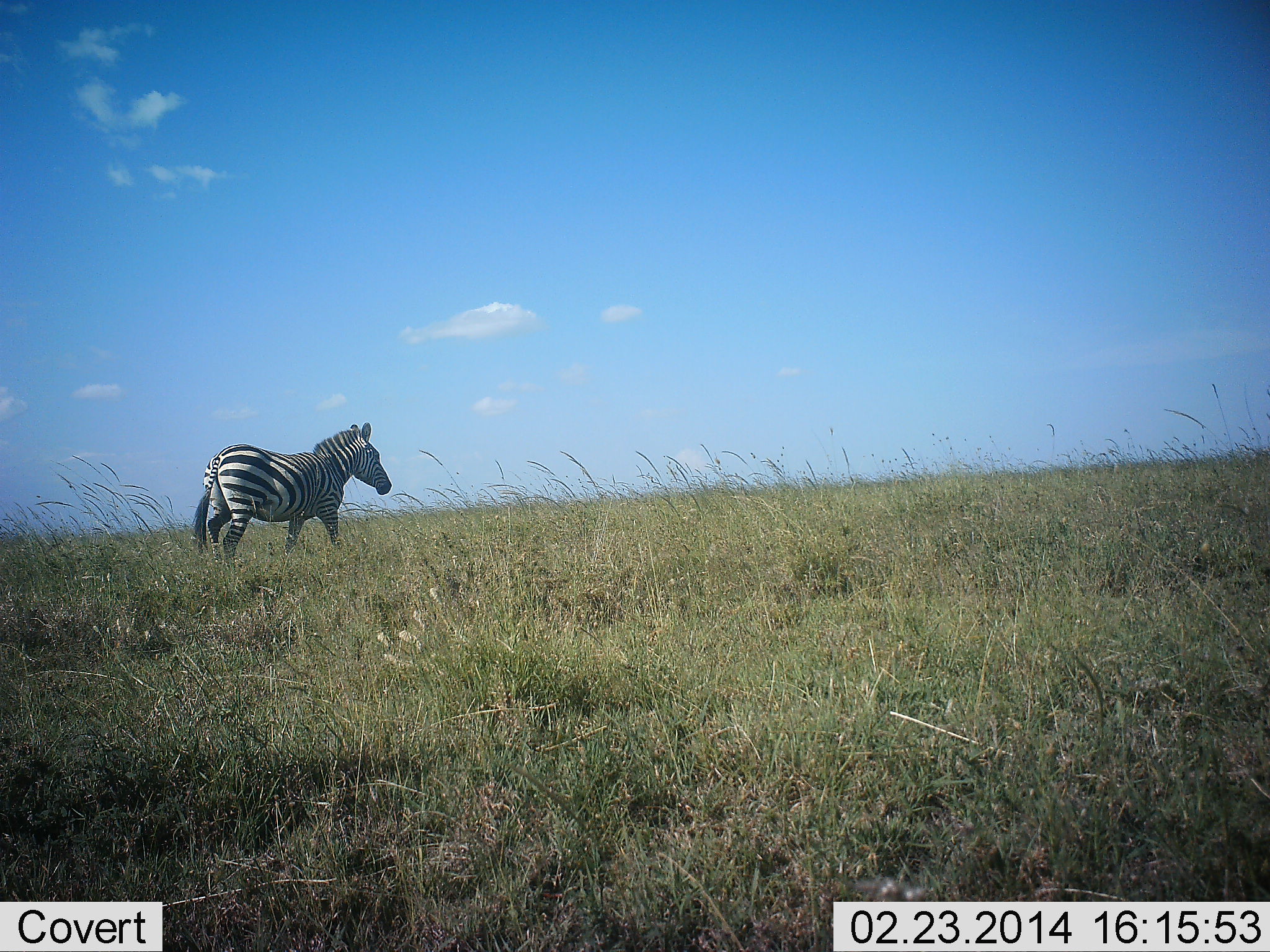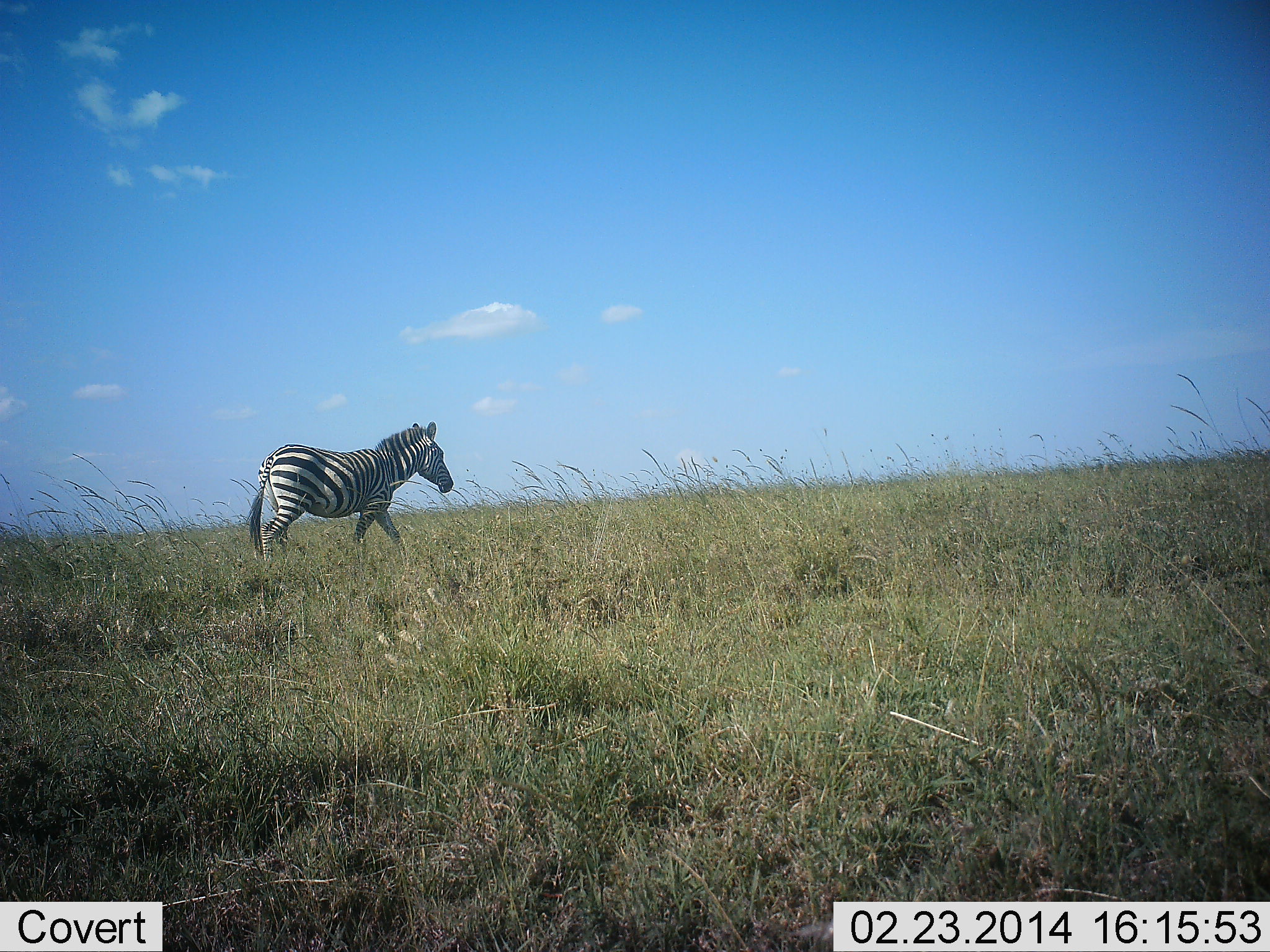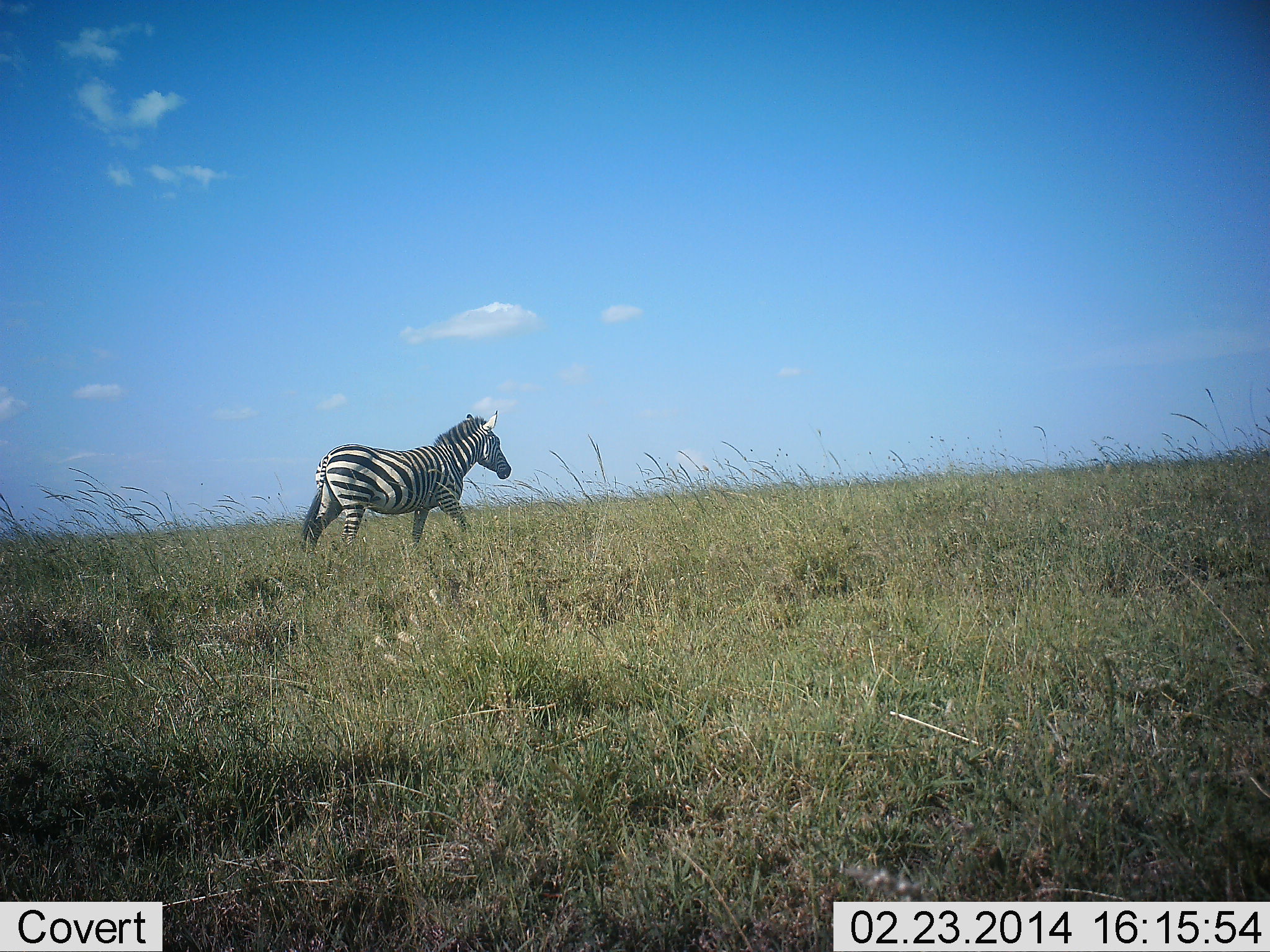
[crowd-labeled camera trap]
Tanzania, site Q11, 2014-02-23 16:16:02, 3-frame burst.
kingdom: Animalia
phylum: Chordata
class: Mammalia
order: Perissodactyla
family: Equidae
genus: Equus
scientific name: Equus quagga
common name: plains zebra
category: zebra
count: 1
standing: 0%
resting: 0%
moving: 100%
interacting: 0%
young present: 0%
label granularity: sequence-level